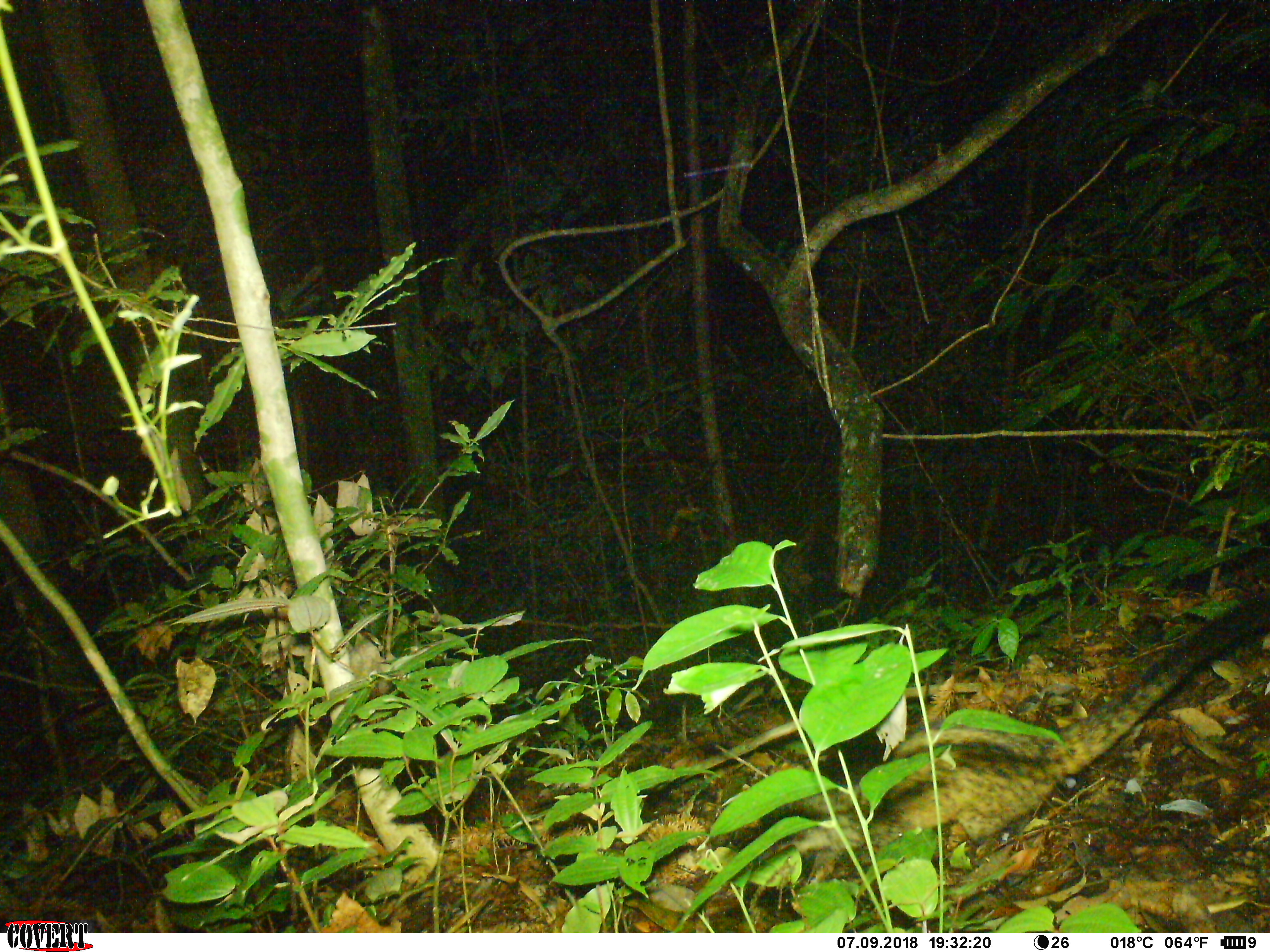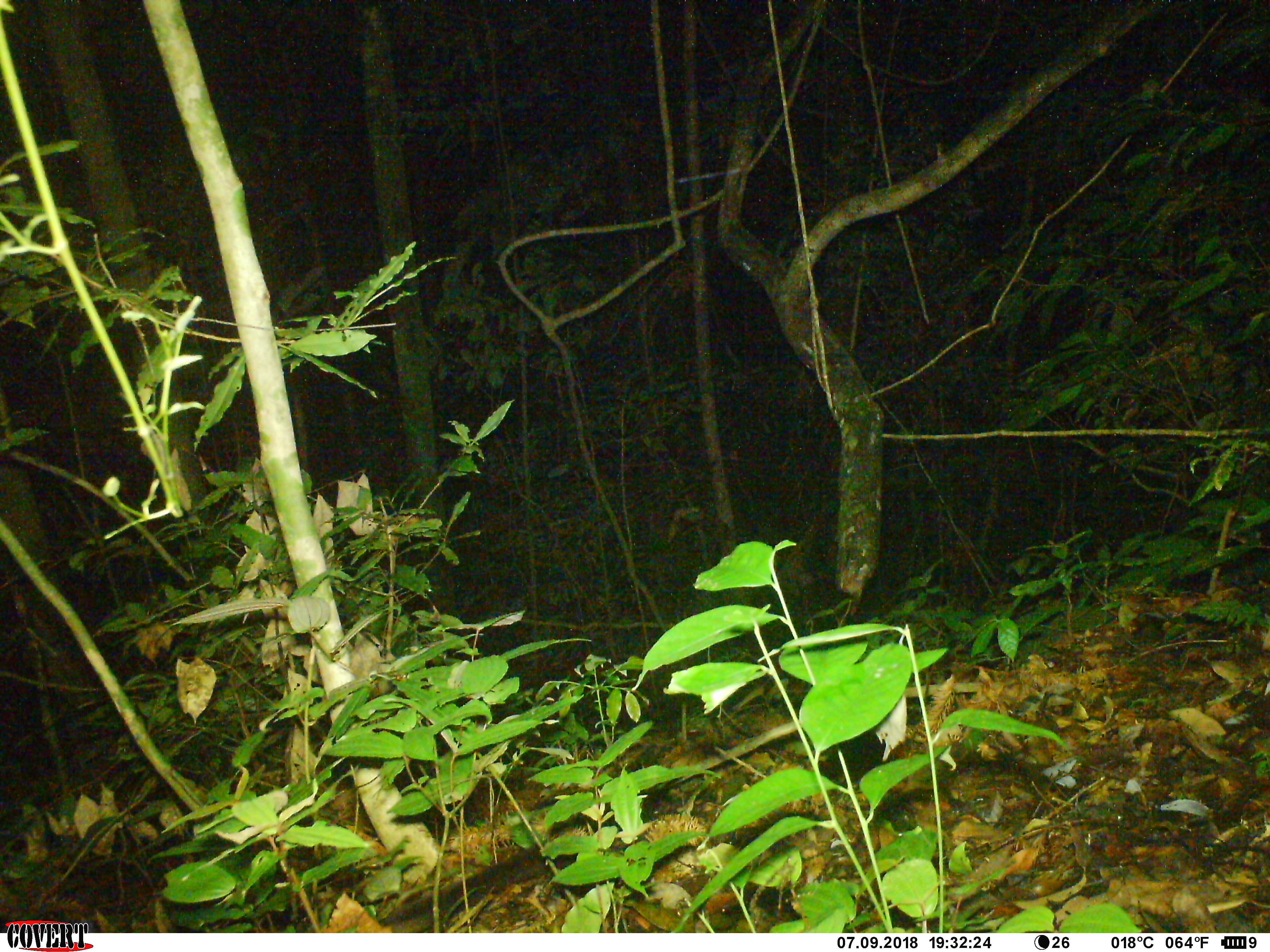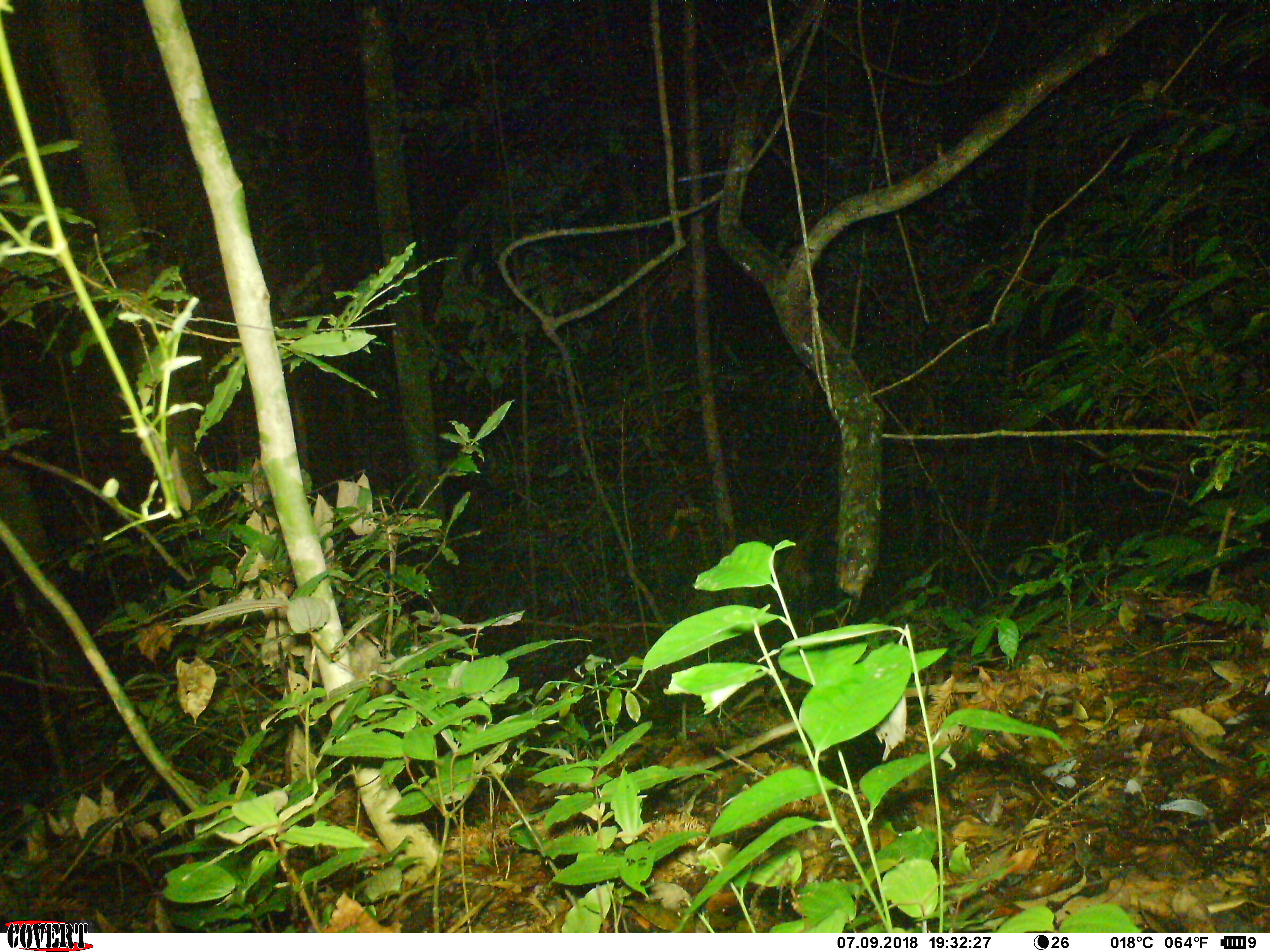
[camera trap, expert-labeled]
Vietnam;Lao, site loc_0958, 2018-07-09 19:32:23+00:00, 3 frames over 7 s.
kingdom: Animalia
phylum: Chordata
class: Mammalia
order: Carnivora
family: Viverridae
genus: Paradoxurus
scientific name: Paradoxurus hermaphroditus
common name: common palm civet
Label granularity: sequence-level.